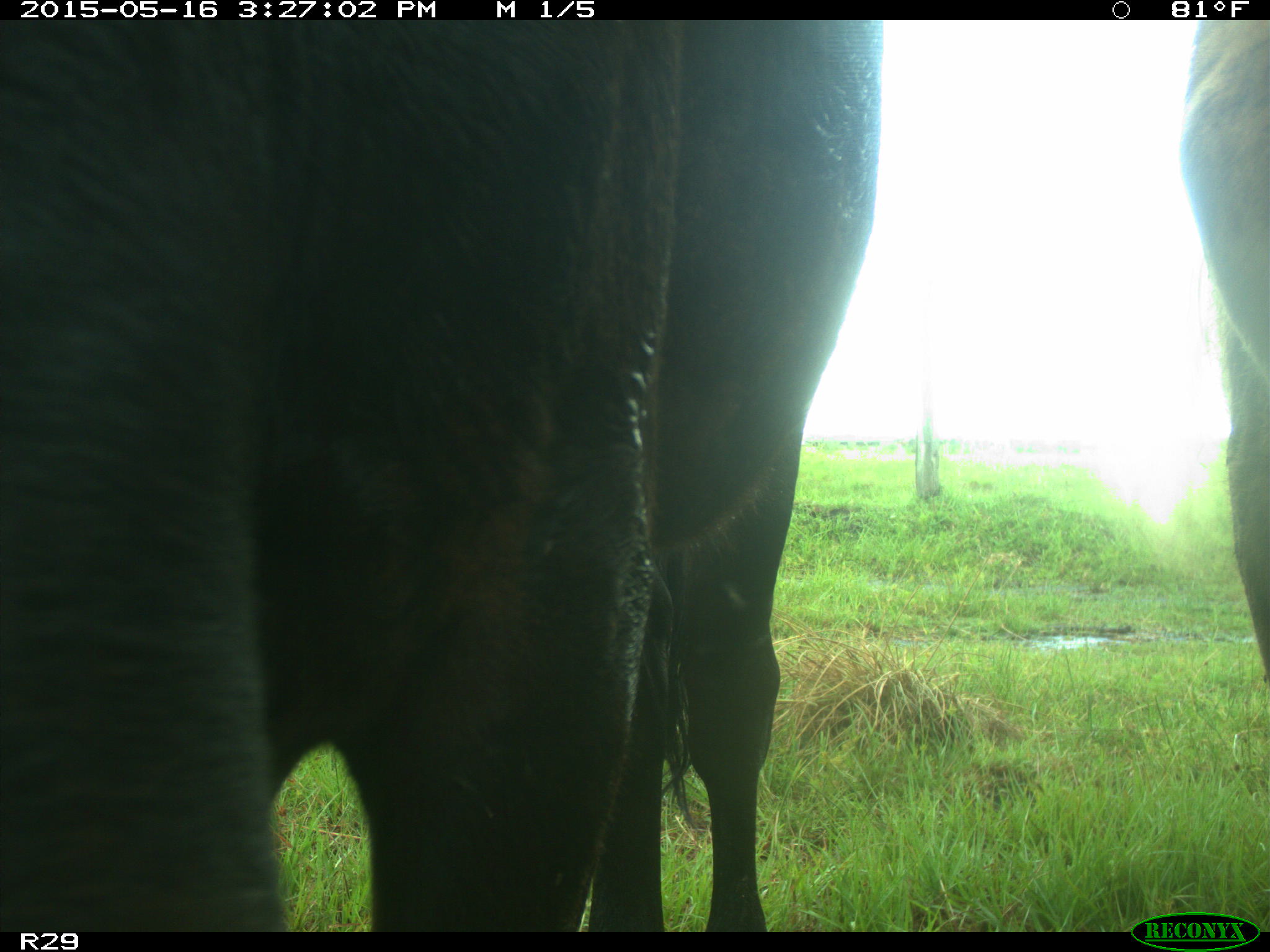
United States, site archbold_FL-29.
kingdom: Animalia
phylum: Chordata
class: Mammalia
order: Artiodactyla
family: Bovidae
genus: Bos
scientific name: Bos taurus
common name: domestic cow